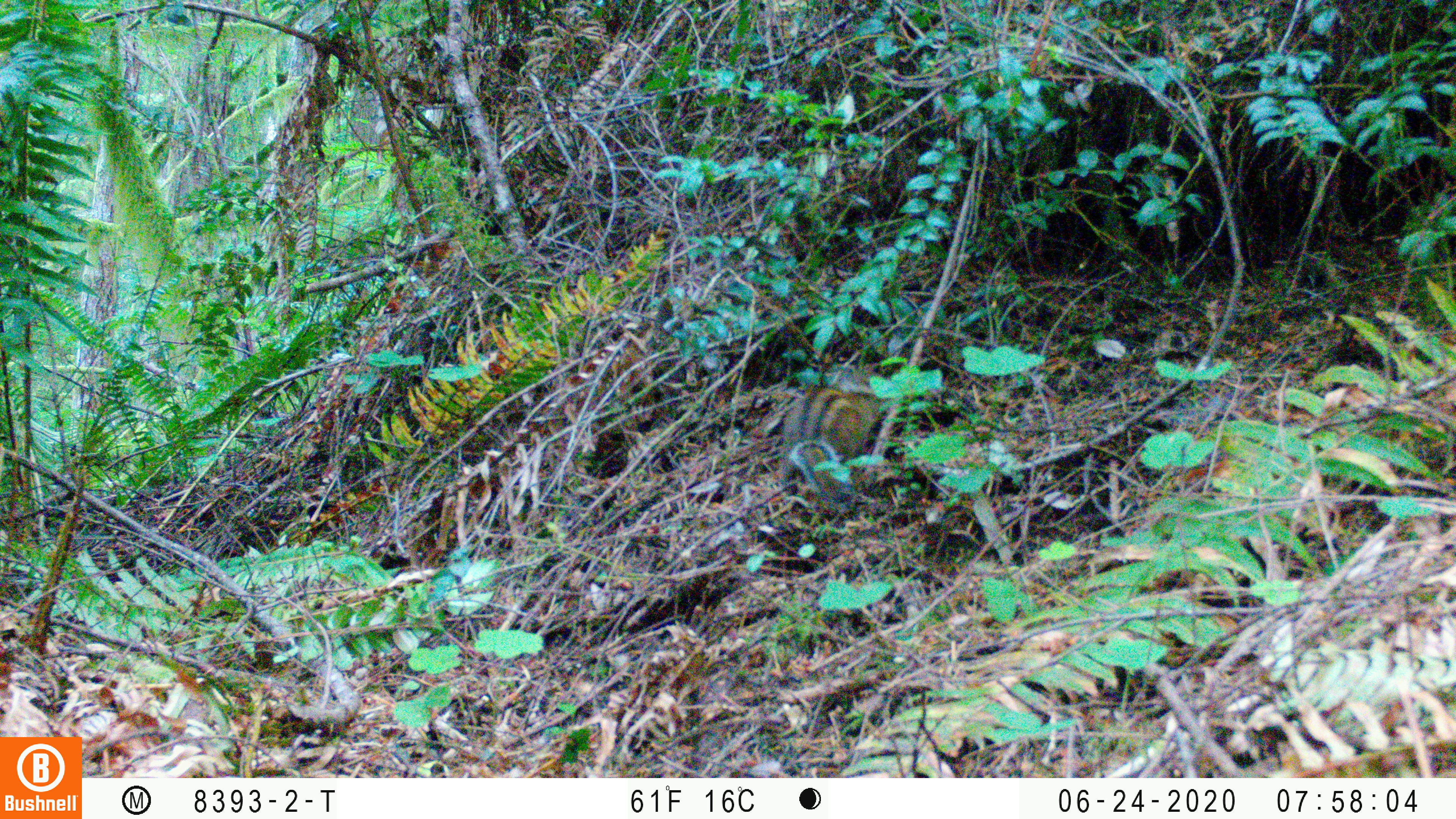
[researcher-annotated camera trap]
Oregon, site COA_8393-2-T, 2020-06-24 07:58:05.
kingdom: Animalia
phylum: Chordata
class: Mammalia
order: Rodentia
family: Sciuridae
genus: Neotamias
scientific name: Neotamias townsendii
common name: townsend's chipmunk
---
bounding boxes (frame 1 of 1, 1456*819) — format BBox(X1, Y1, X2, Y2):
townsend's chipmunk: BBox(773, 357, 883, 506)